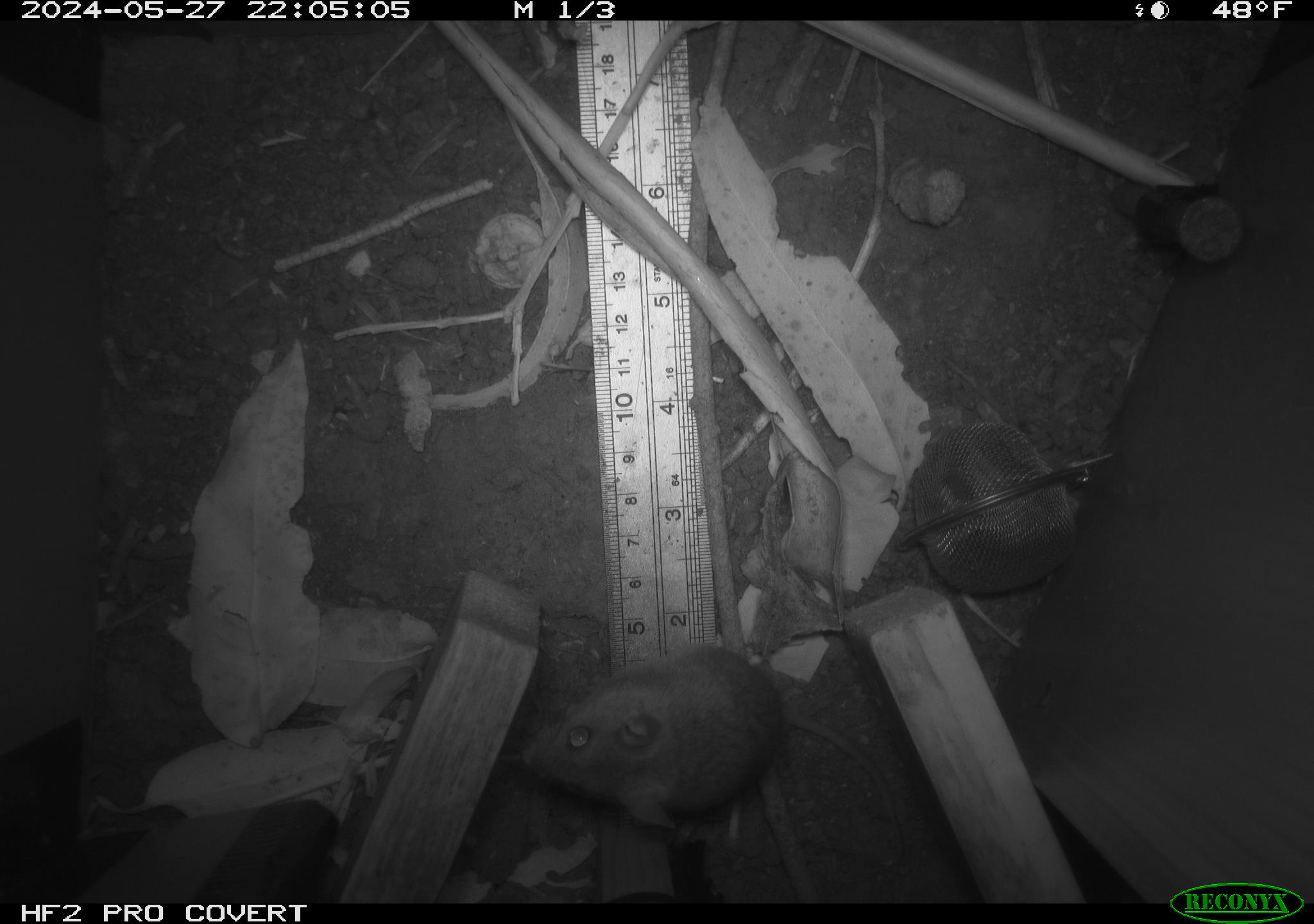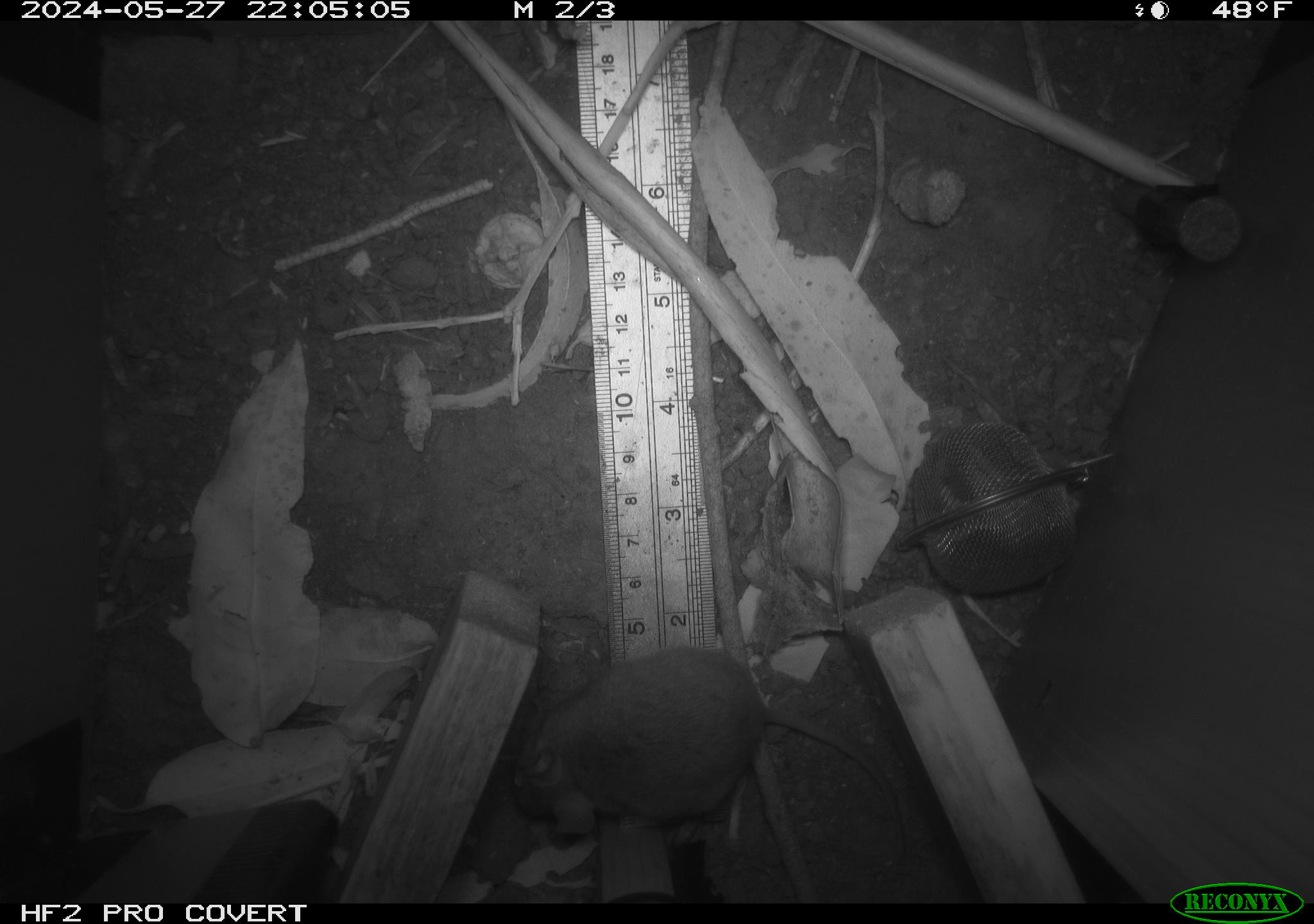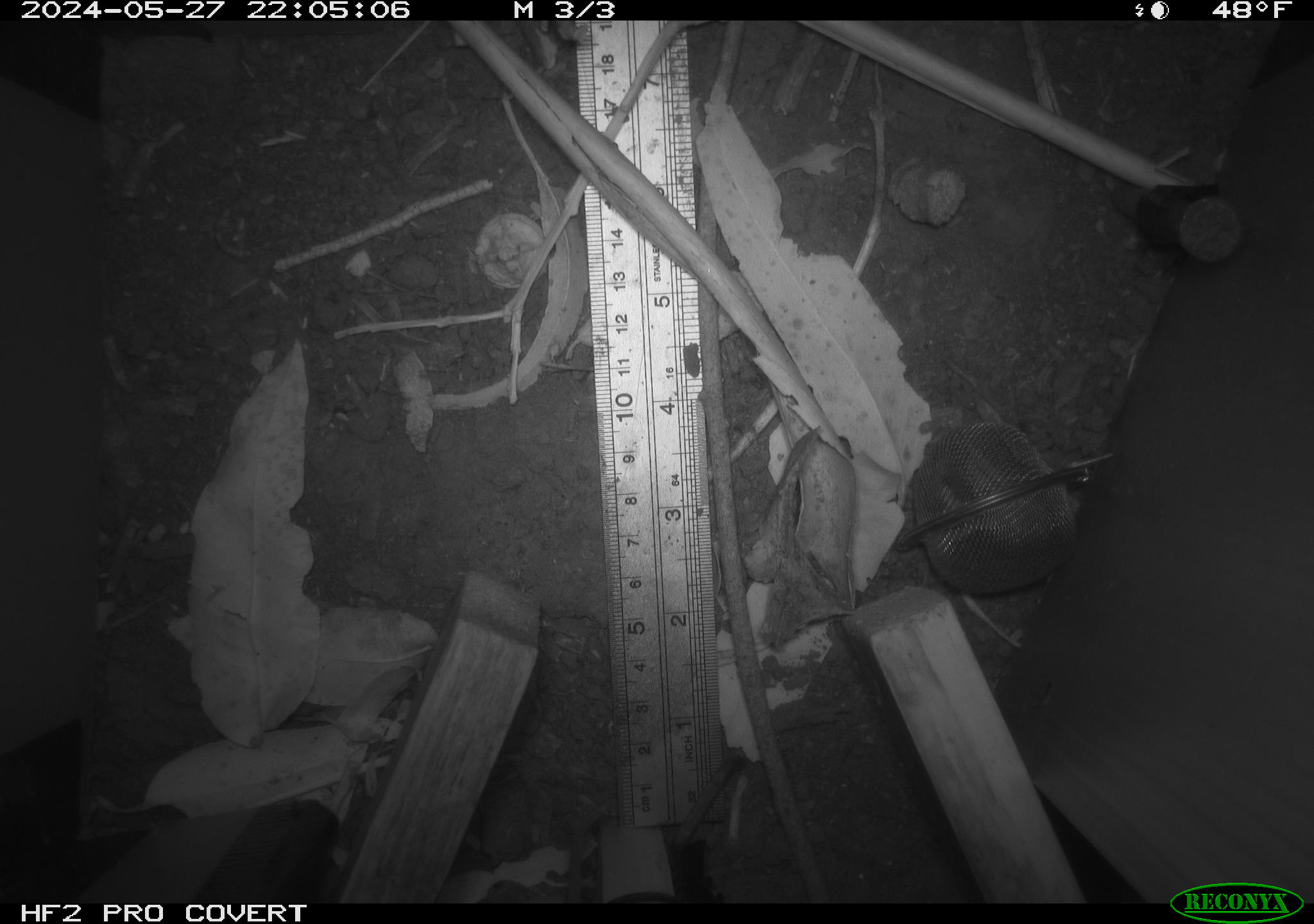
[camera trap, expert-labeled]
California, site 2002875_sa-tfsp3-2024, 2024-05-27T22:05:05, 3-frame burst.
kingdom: Animalia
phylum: Chordata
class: Mammalia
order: Rodentia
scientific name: Rodentia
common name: rodent